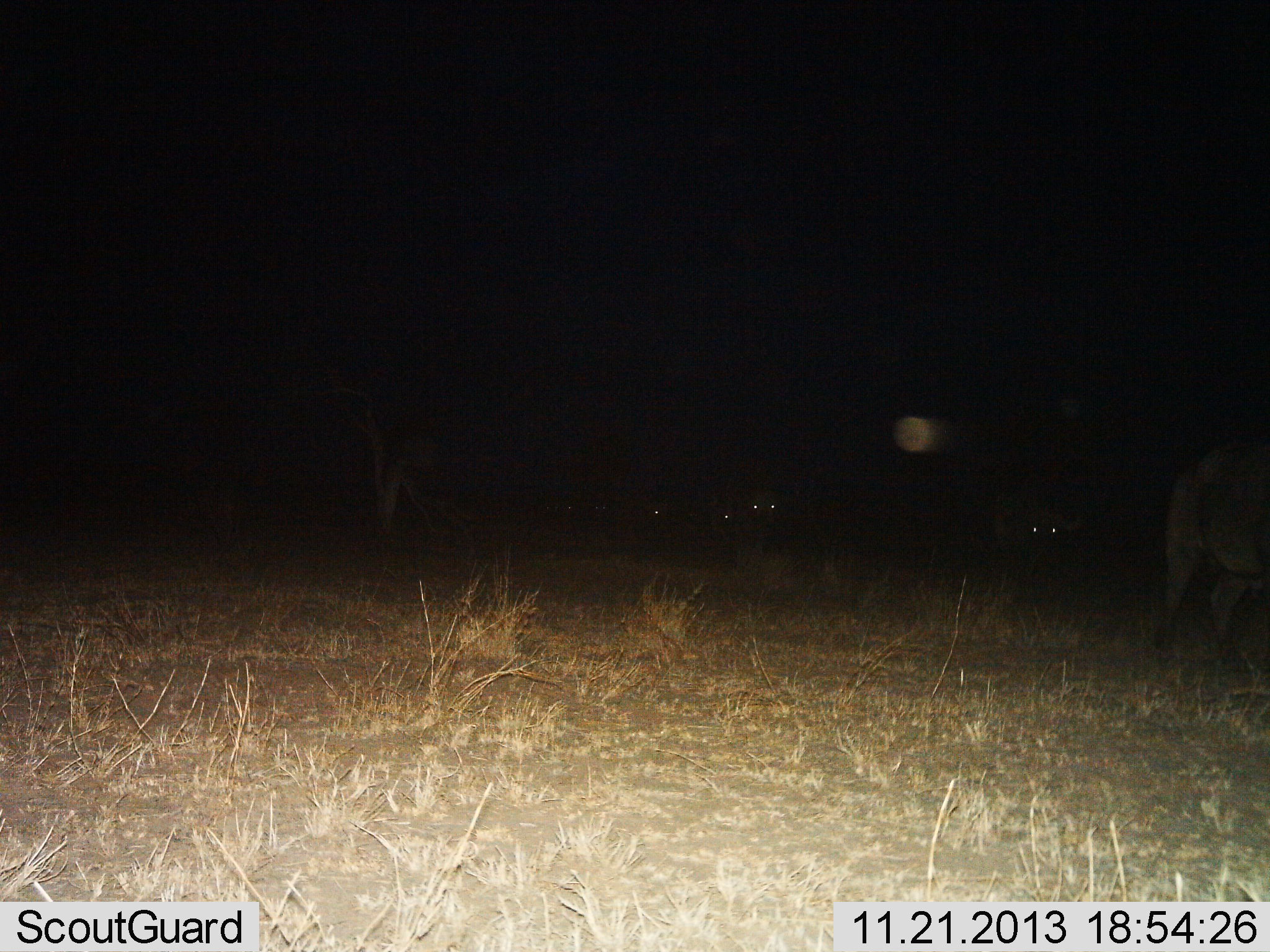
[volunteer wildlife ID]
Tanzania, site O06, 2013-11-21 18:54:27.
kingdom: Animalia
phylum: Chordata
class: Mammalia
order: Artiodactyla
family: Bovidae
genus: Syncerus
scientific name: Syncerus caffer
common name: cape buffalo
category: buffalo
Buffalo (cape buffalo) (Syncerus caffer), count 3. Behavior (volunteer vote fractions): standing 62%, resting 12%, moving 50%, interacting 0%. Young present (vote fraction): 0%. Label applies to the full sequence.